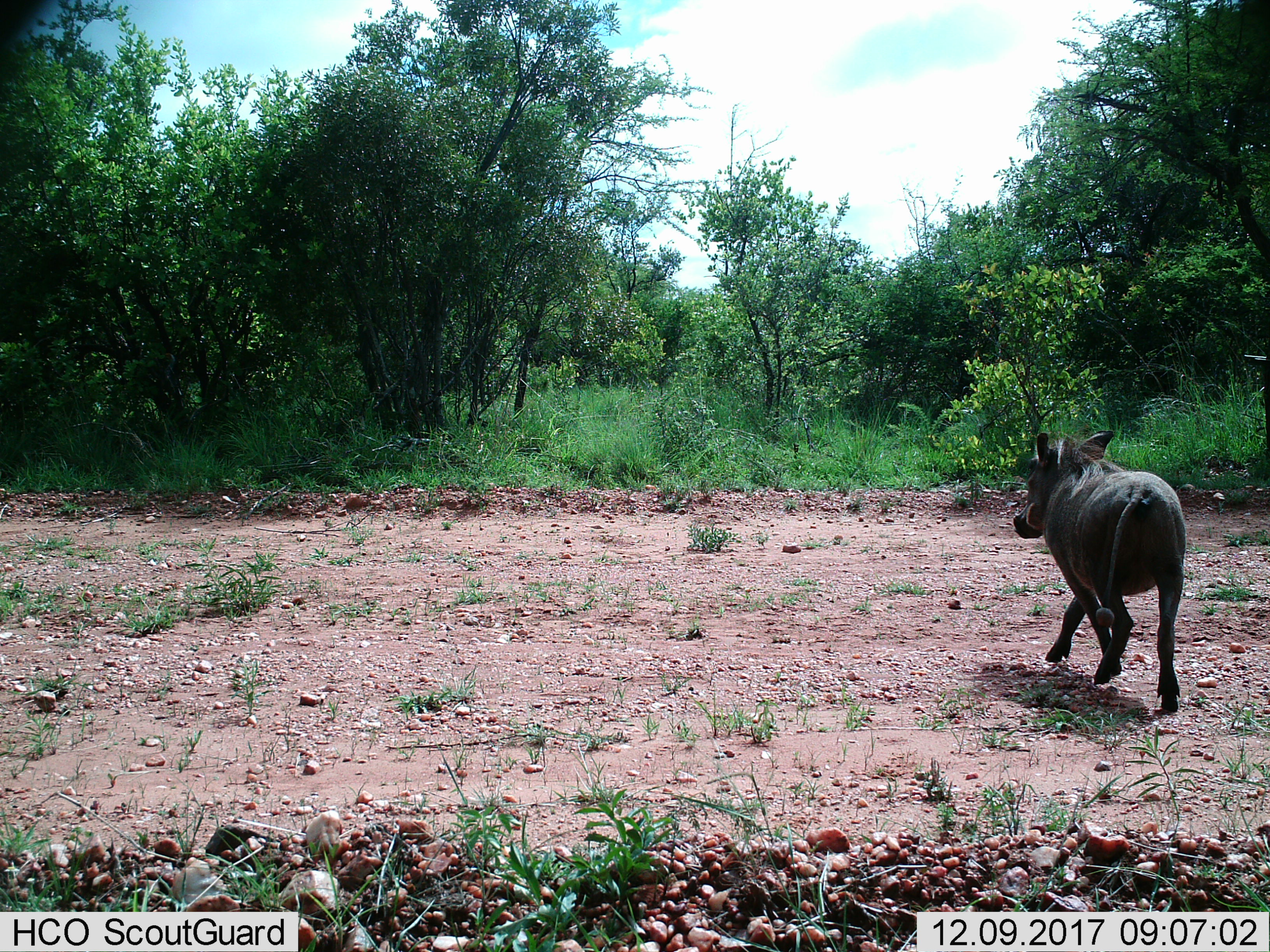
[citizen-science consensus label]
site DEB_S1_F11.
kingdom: Animalia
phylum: Chordata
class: Mammalia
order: Artiodactyla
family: Suidae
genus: Phacochoerus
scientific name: Phacochoerus africanus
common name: warthog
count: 1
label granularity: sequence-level